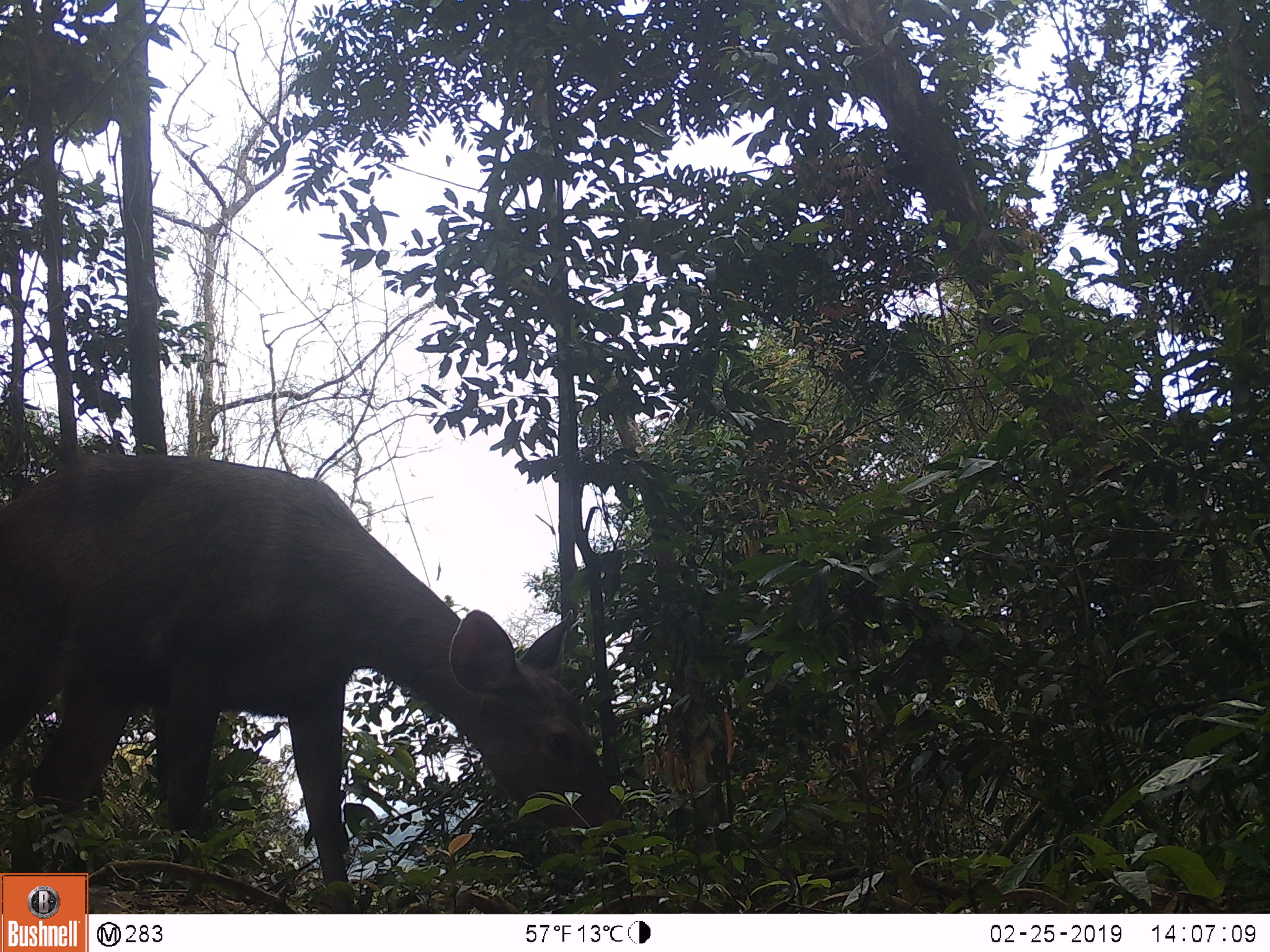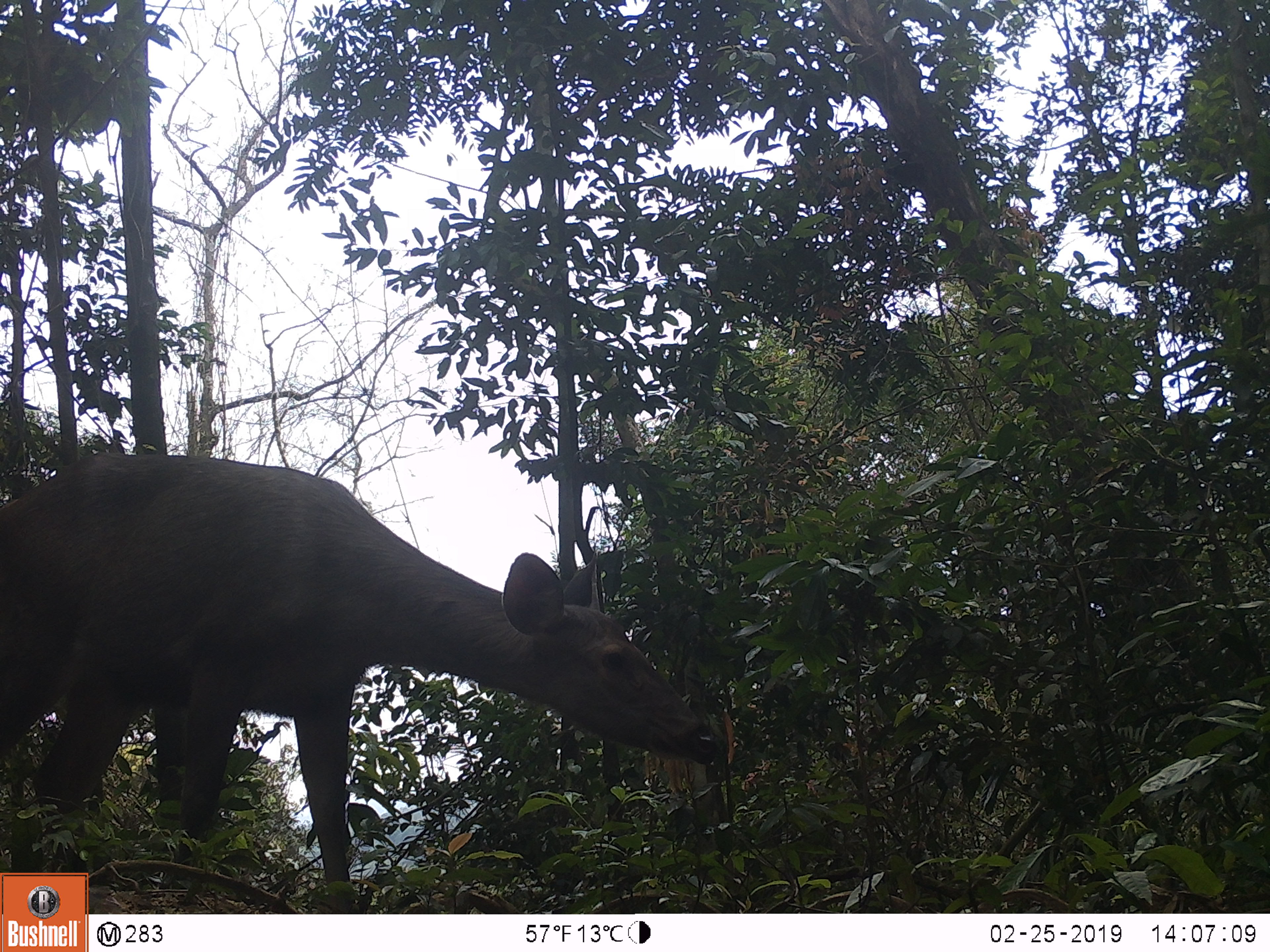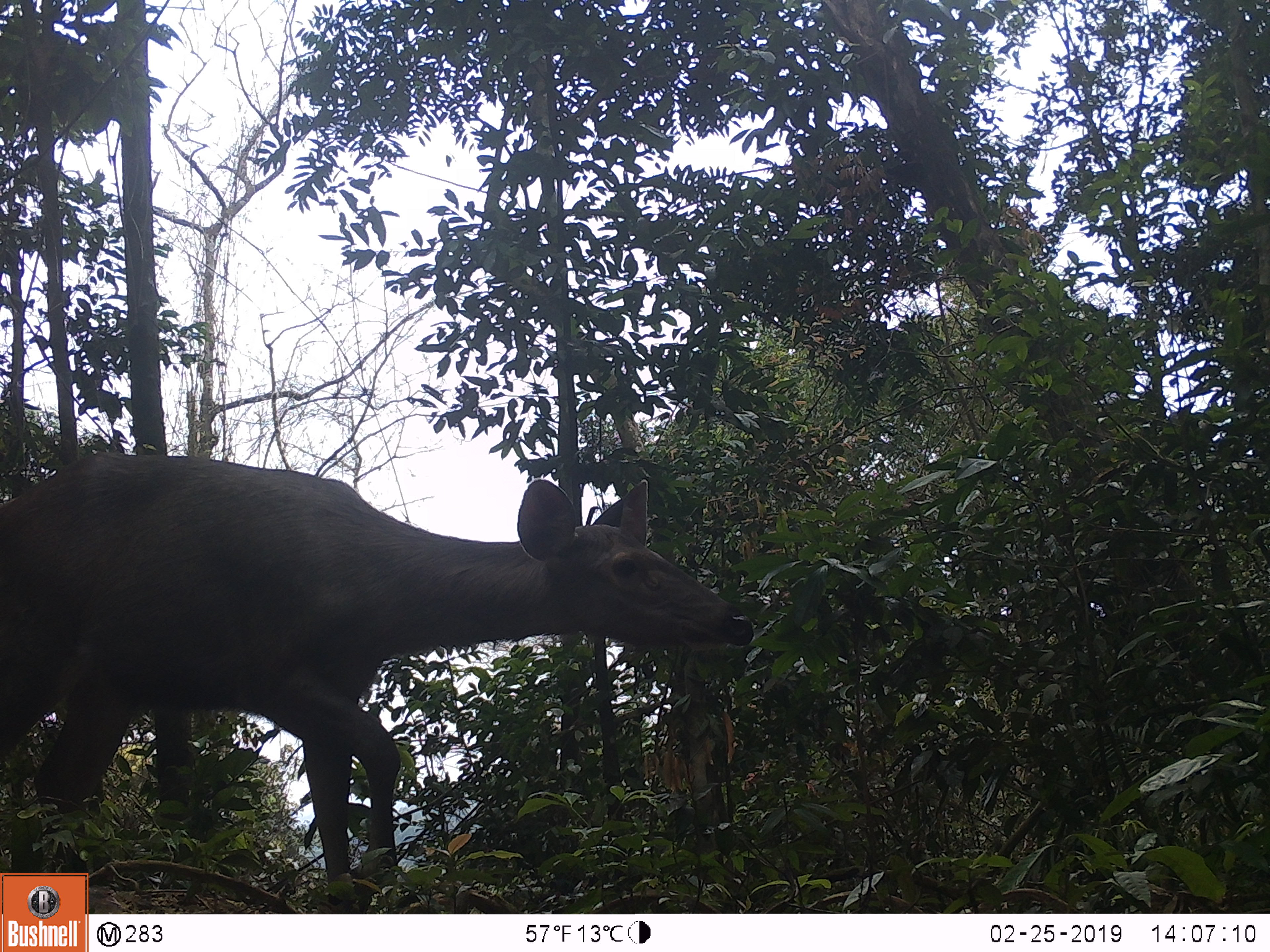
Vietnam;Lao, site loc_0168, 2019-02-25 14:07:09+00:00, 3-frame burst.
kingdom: Animalia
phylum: Chordata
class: Mammalia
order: Artiodactyla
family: Cervidae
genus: Rusa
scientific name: Rusa unicolor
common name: sambar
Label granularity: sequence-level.